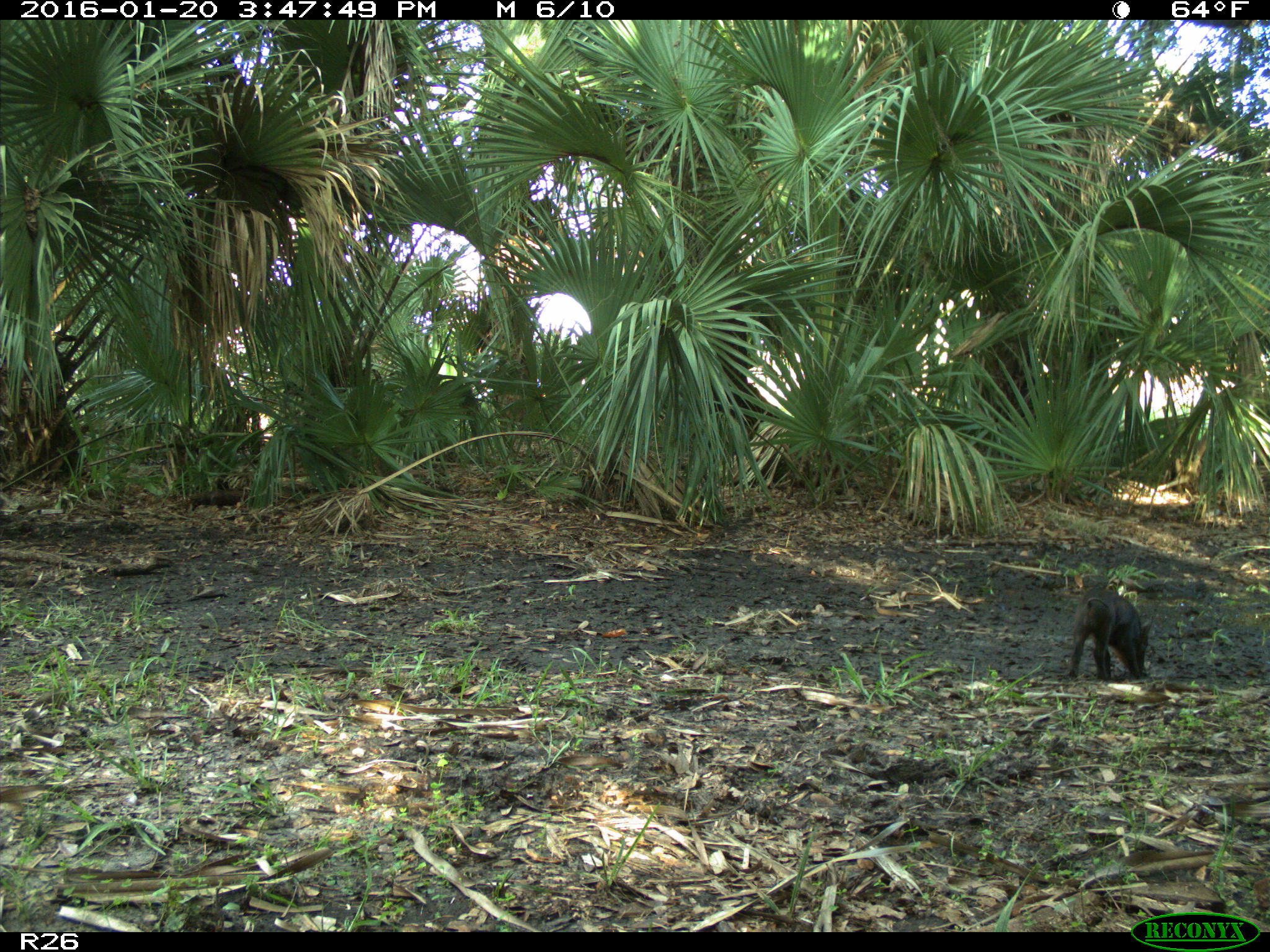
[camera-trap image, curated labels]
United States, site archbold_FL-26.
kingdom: Animalia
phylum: Chordata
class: Mammalia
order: Artiodactyla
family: Suidae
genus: Sus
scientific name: Sus scrofa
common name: wild boar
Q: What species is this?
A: Sus scrofa (wild boar).